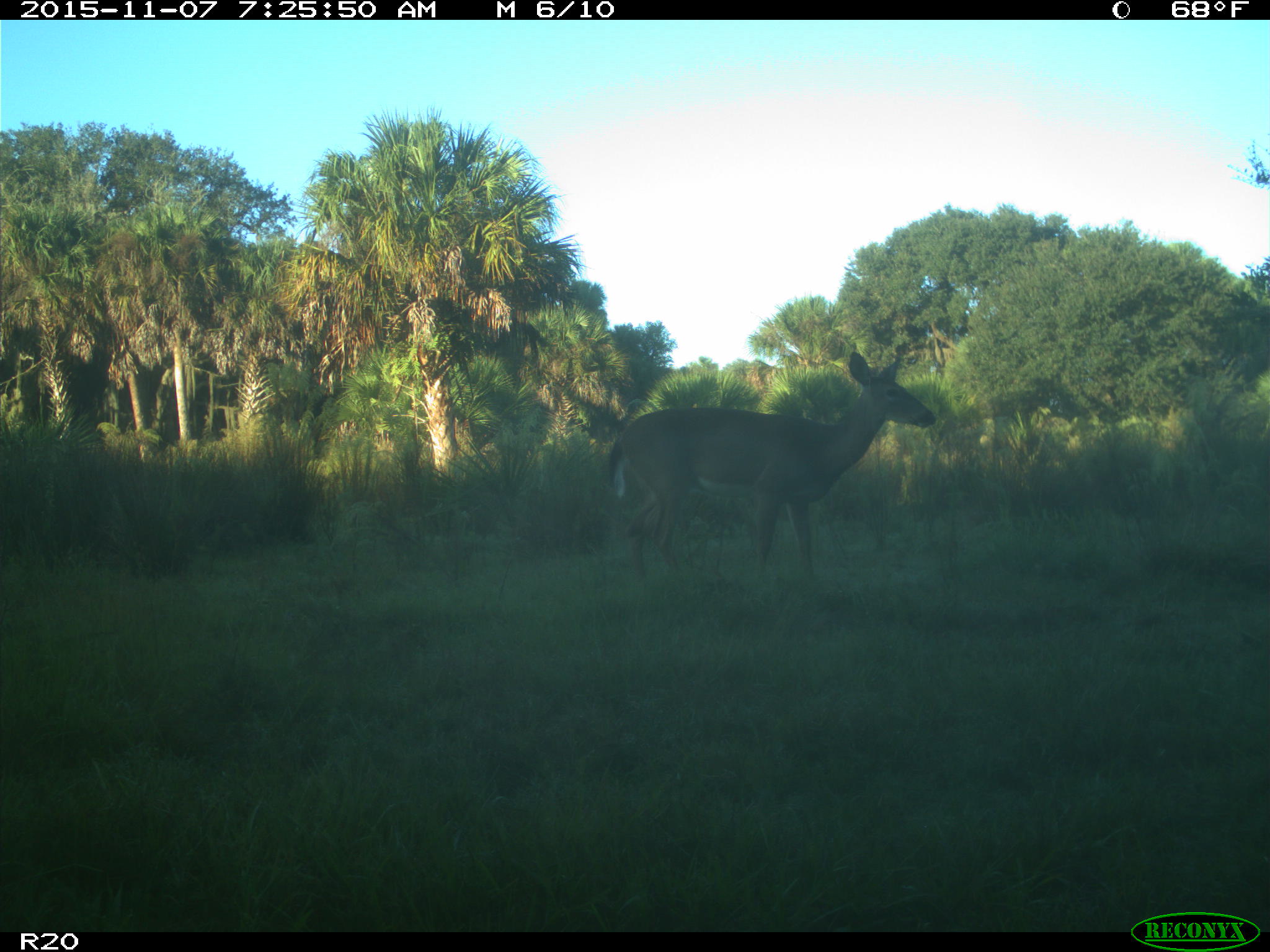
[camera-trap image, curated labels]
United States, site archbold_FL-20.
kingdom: Animalia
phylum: Chordata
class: Mammalia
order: Artiodactyla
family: Cervidae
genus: Odocoileus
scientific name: Odocoileus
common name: deer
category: unidentified deer